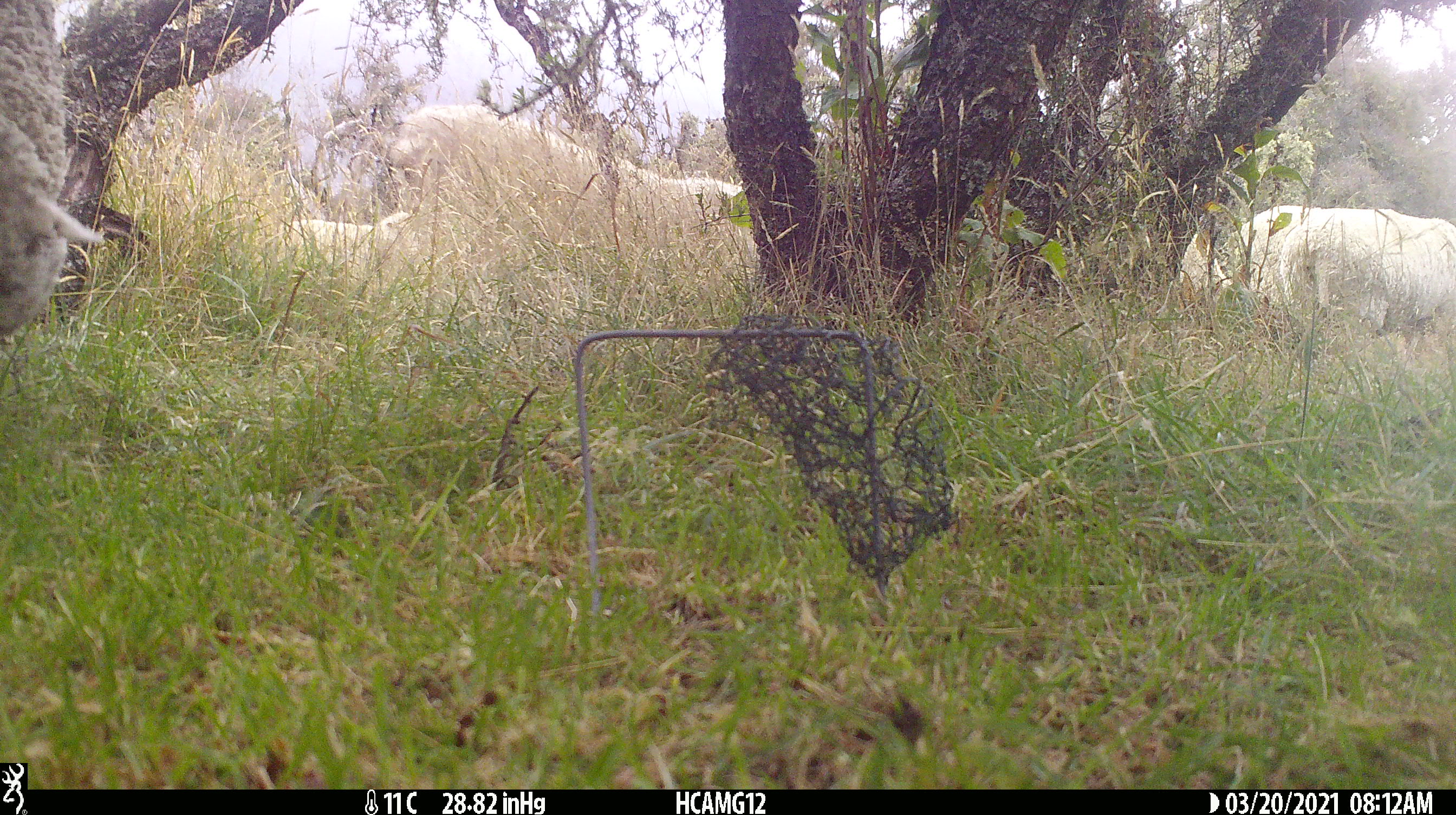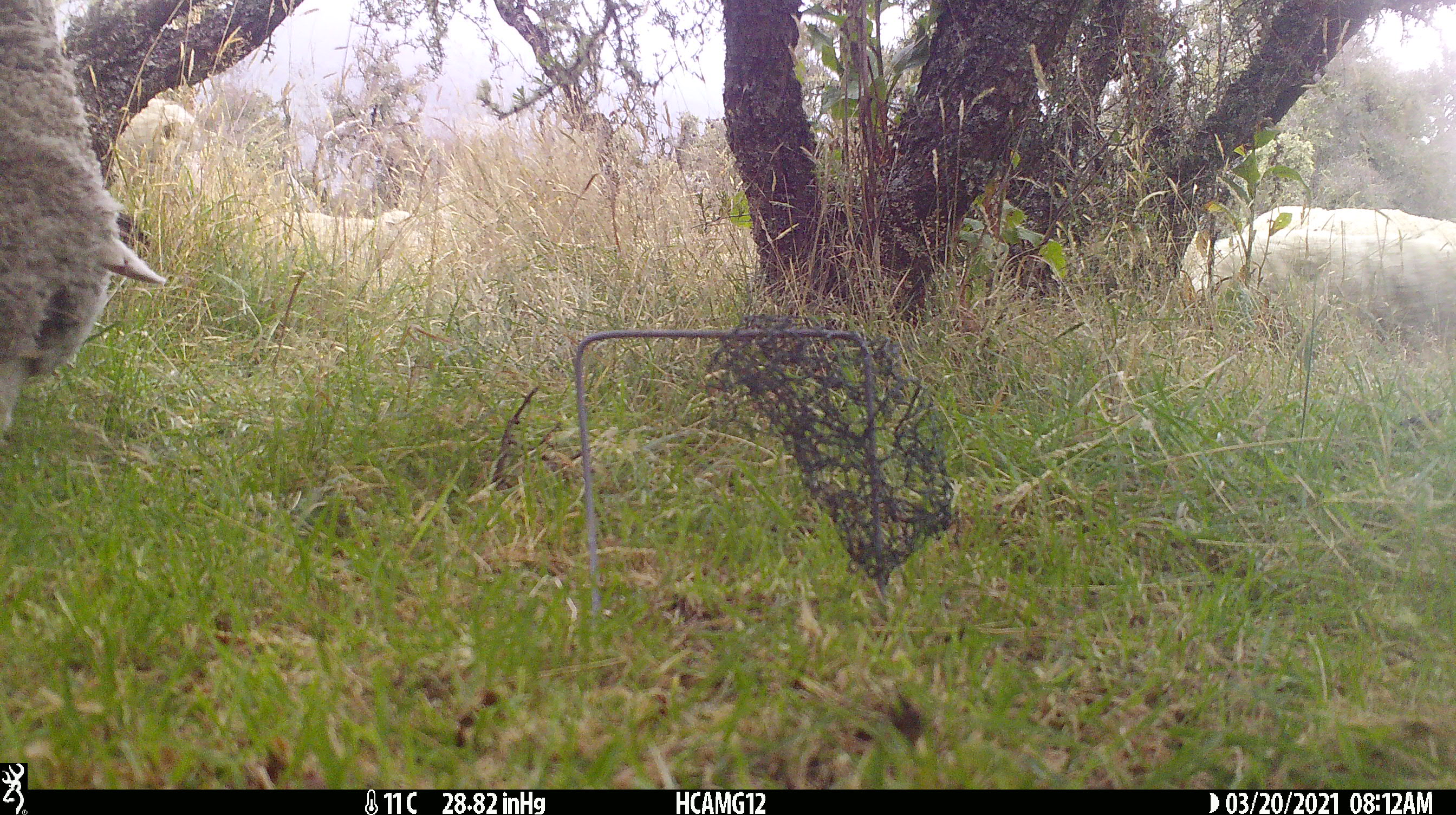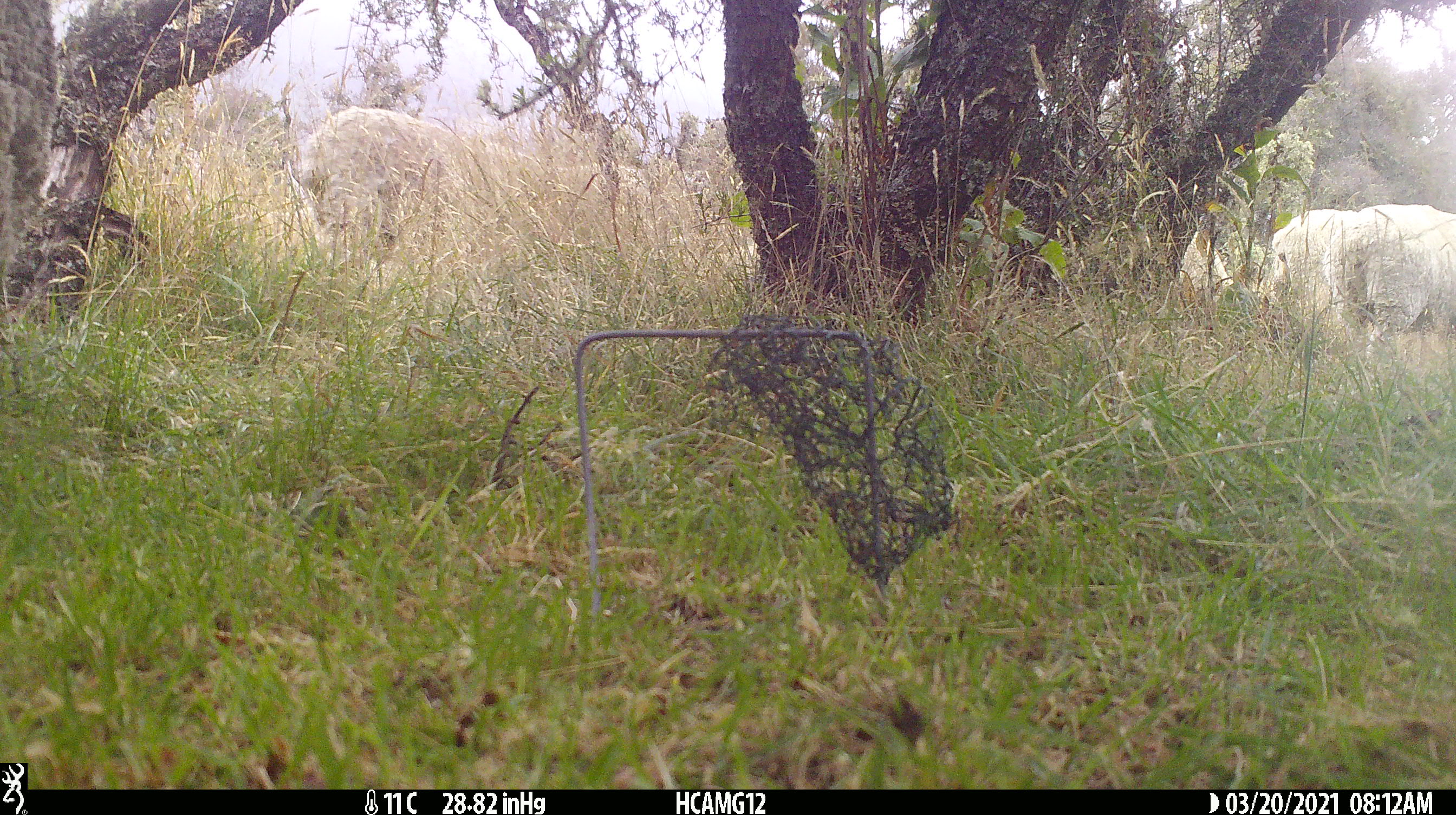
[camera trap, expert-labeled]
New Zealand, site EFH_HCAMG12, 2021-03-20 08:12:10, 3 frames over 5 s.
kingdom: Animalia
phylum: Chordata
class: Mammalia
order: Artiodactyla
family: Bovidae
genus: Ovis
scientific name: Ovis aries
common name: domestic sheep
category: sheep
Sheep (domestic sheep) (Ovis aries).